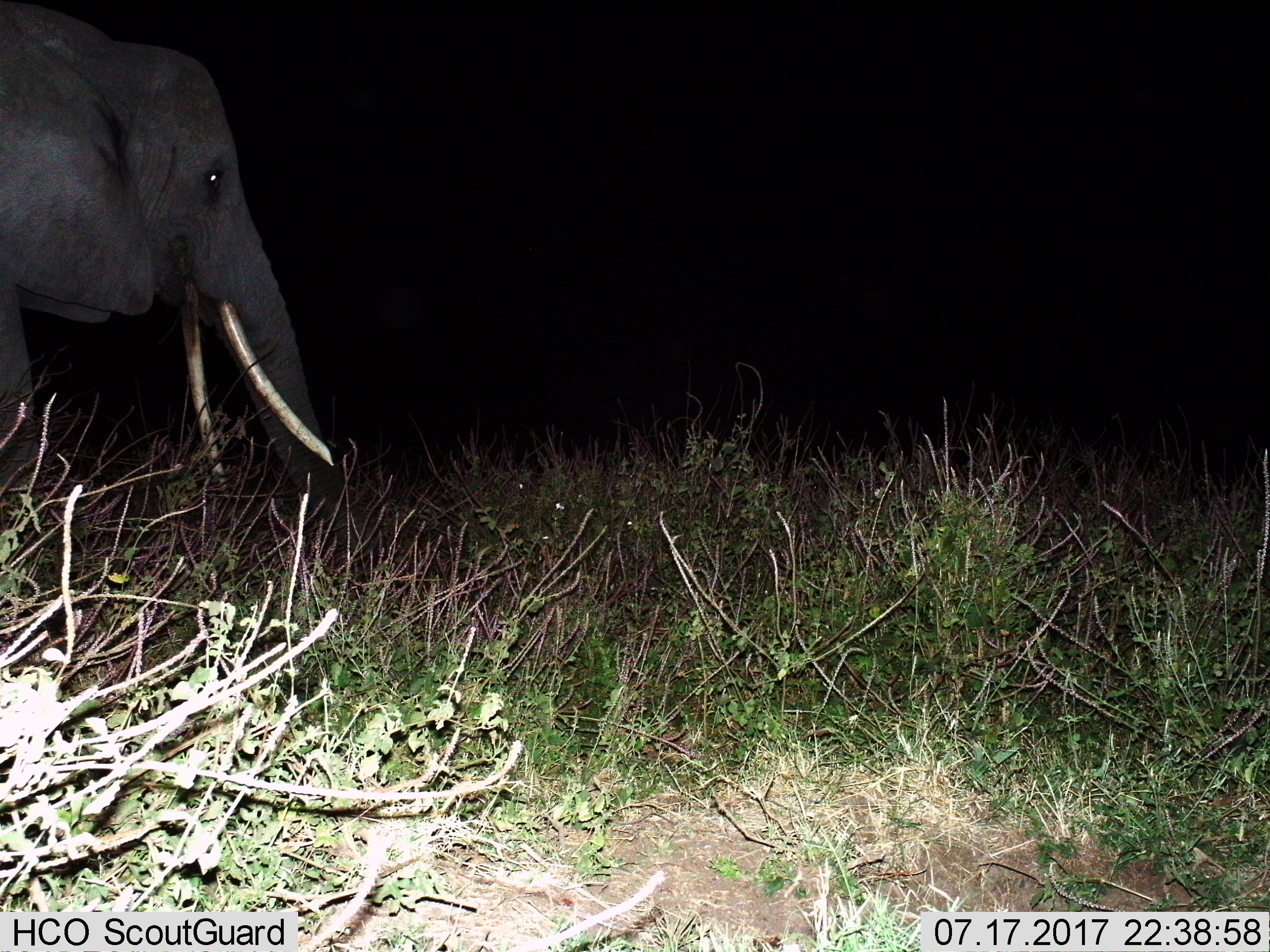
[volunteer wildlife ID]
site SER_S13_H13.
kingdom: Animalia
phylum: Chordata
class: Mammalia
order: Proboscidea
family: Elephantidae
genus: Loxodonta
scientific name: Loxodonta africana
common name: african bush elephant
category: elephant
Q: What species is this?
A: Elephant (african bush elephant) (Loxodonta africana).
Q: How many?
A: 1.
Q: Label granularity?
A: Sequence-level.